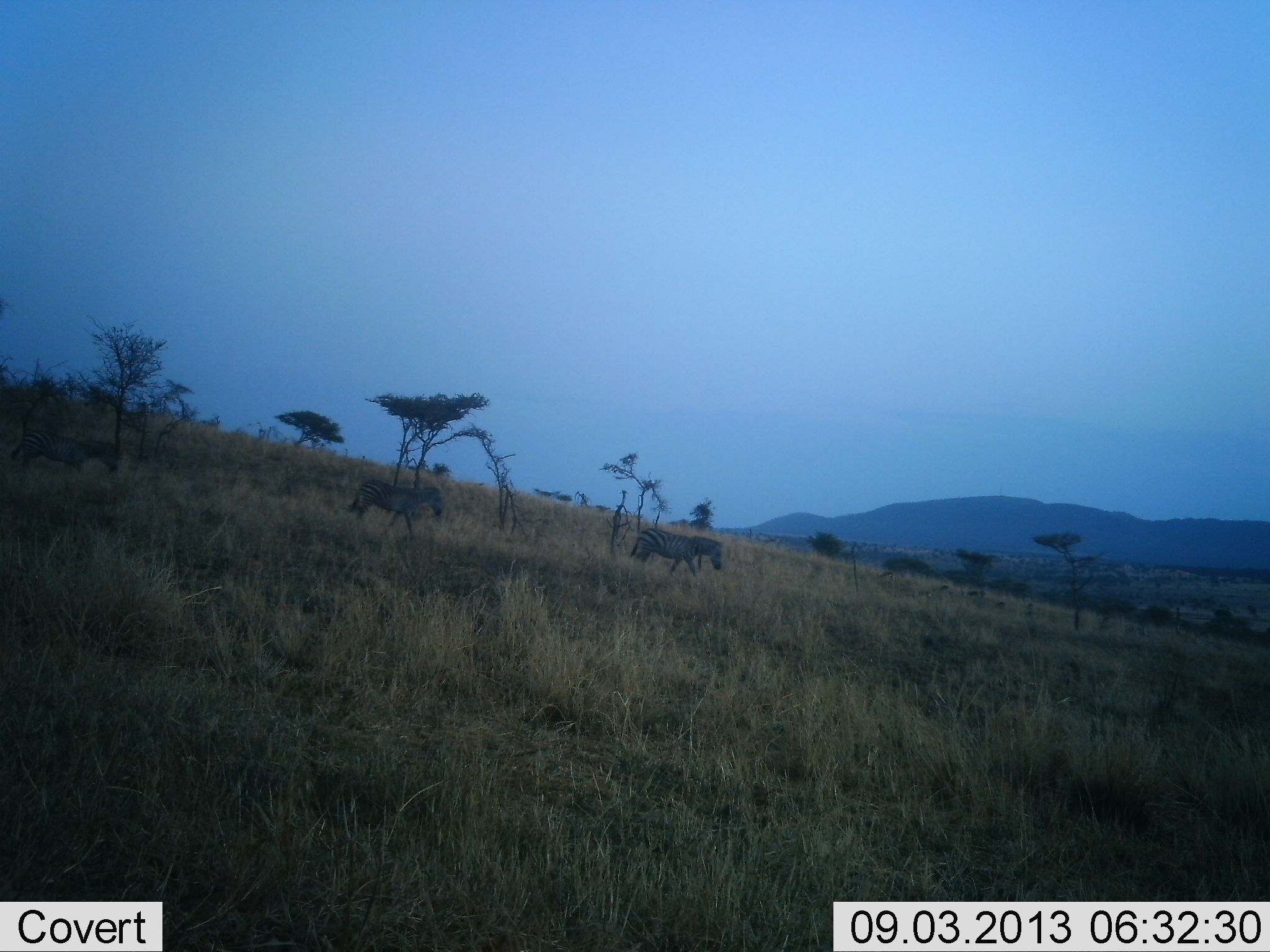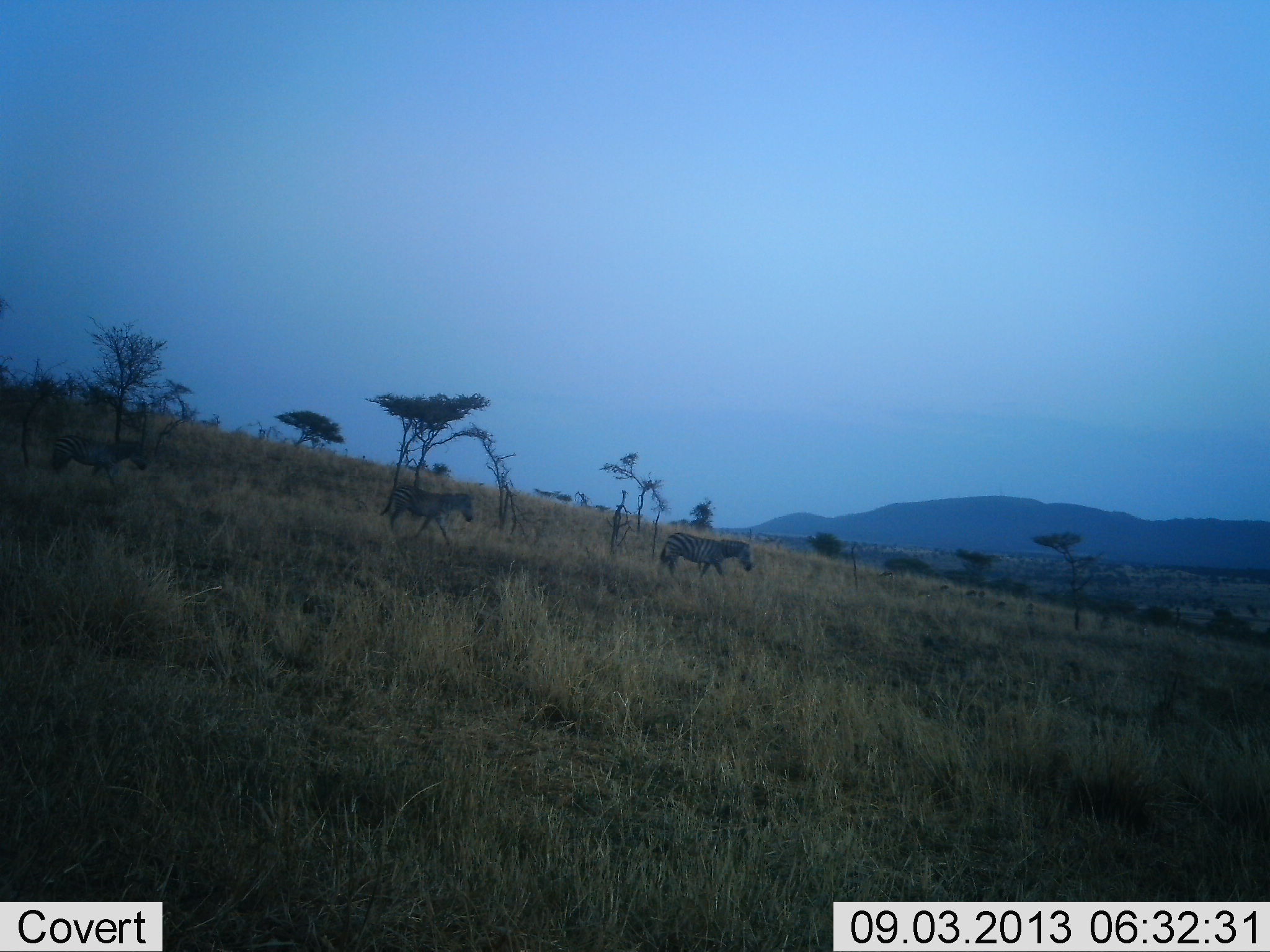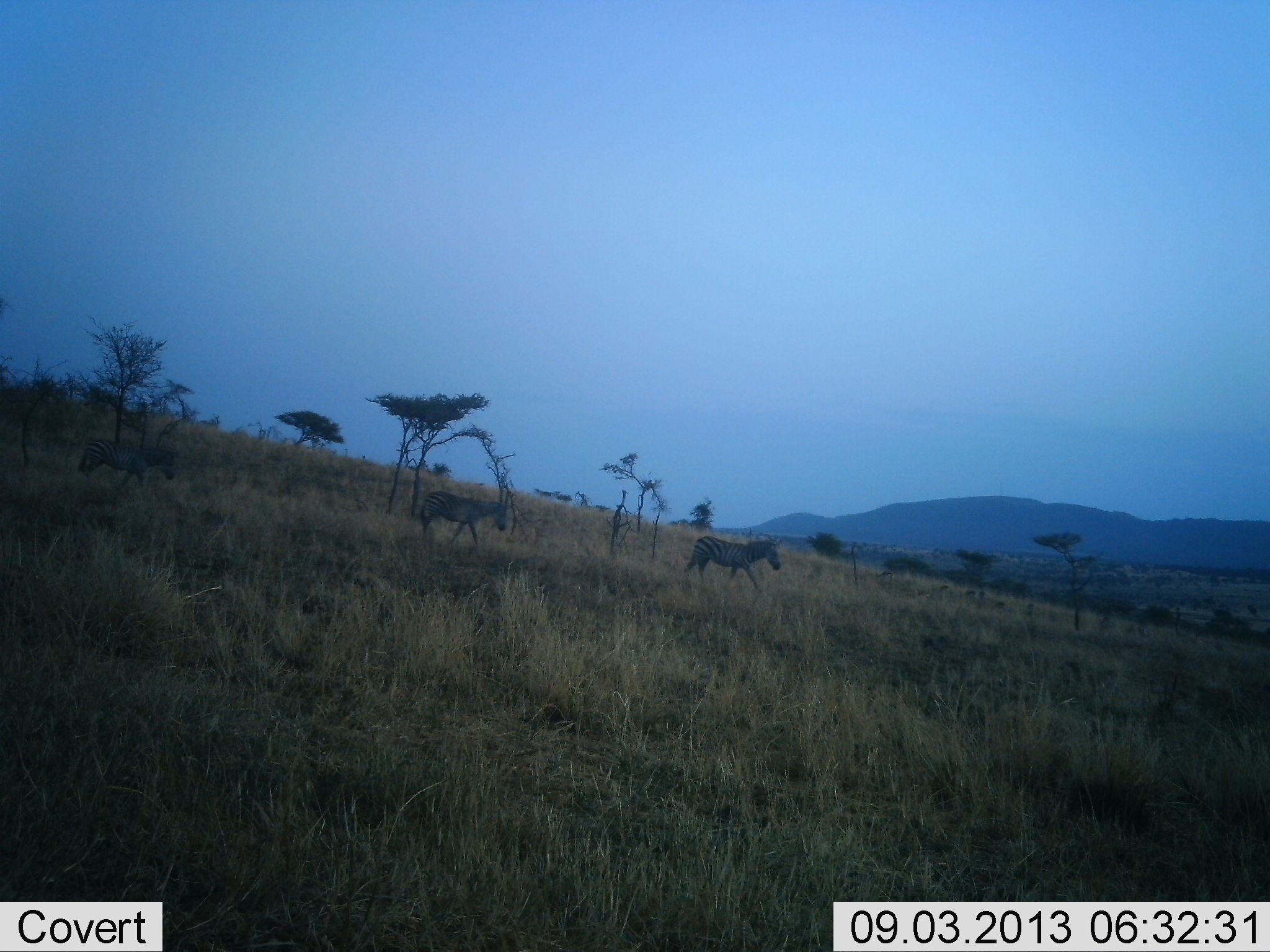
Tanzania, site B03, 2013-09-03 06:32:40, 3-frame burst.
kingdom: Animalia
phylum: Chordata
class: Mammalia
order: Perissodactyla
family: Equidae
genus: Equus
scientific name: Equus quagga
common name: plains zebra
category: zebra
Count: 3.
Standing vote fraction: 0%.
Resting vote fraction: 0%.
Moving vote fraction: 100%.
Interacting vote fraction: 0%.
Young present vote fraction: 20%.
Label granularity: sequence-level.